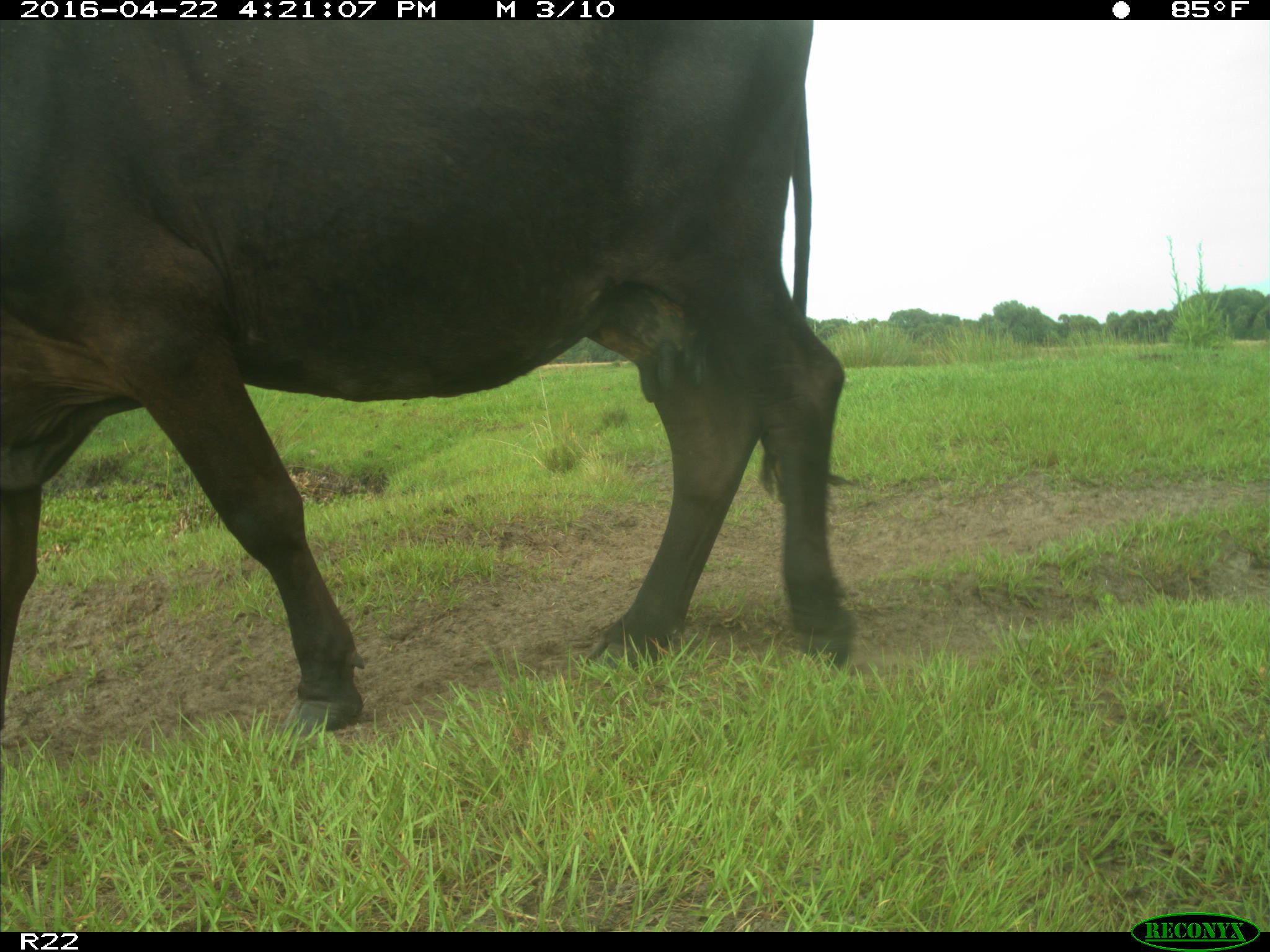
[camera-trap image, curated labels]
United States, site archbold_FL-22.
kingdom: Animalia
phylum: Chordata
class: Mammalia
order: Artiodactyla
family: Bovidae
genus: Bos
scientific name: Bos taurus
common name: domestic cow